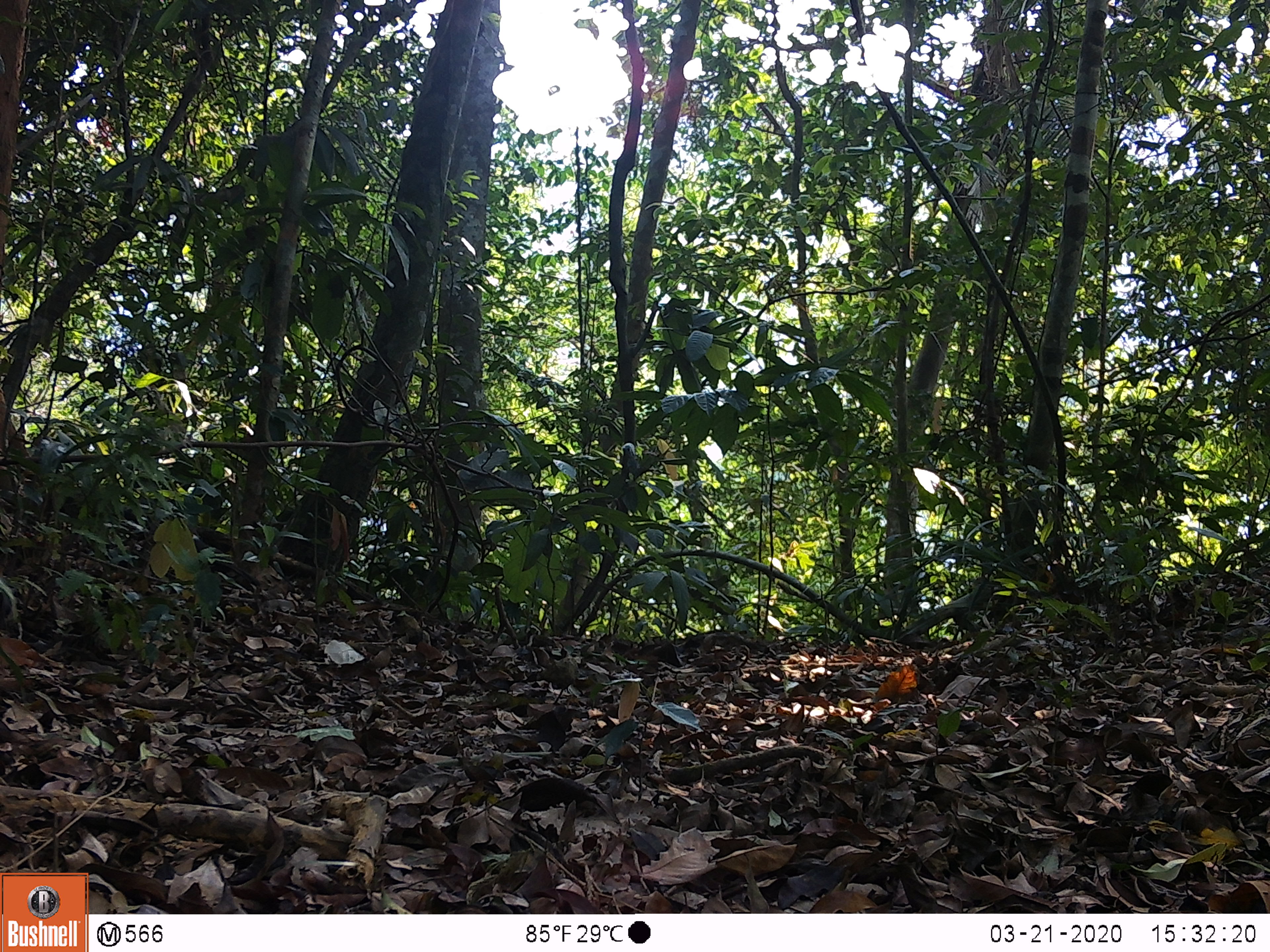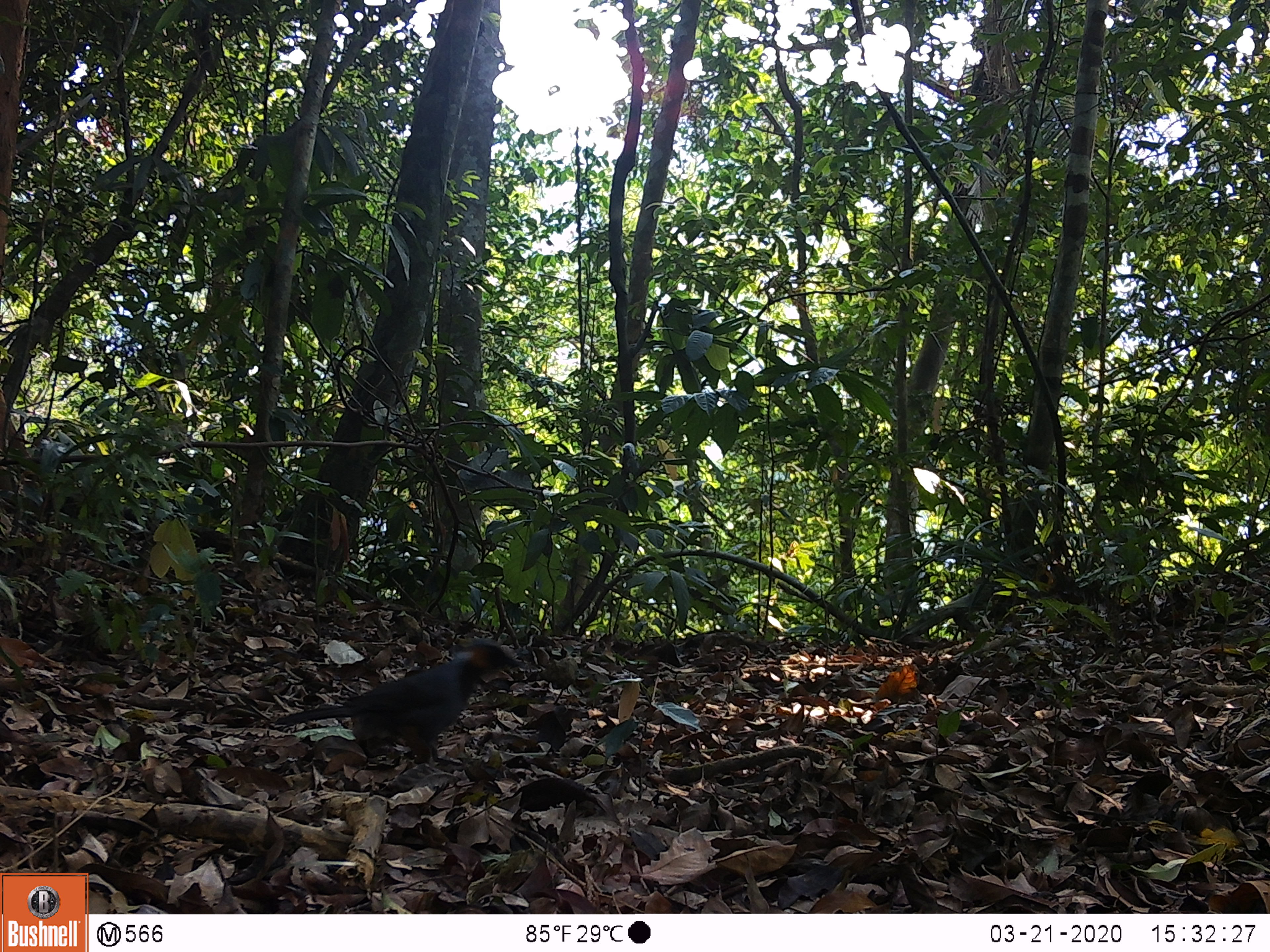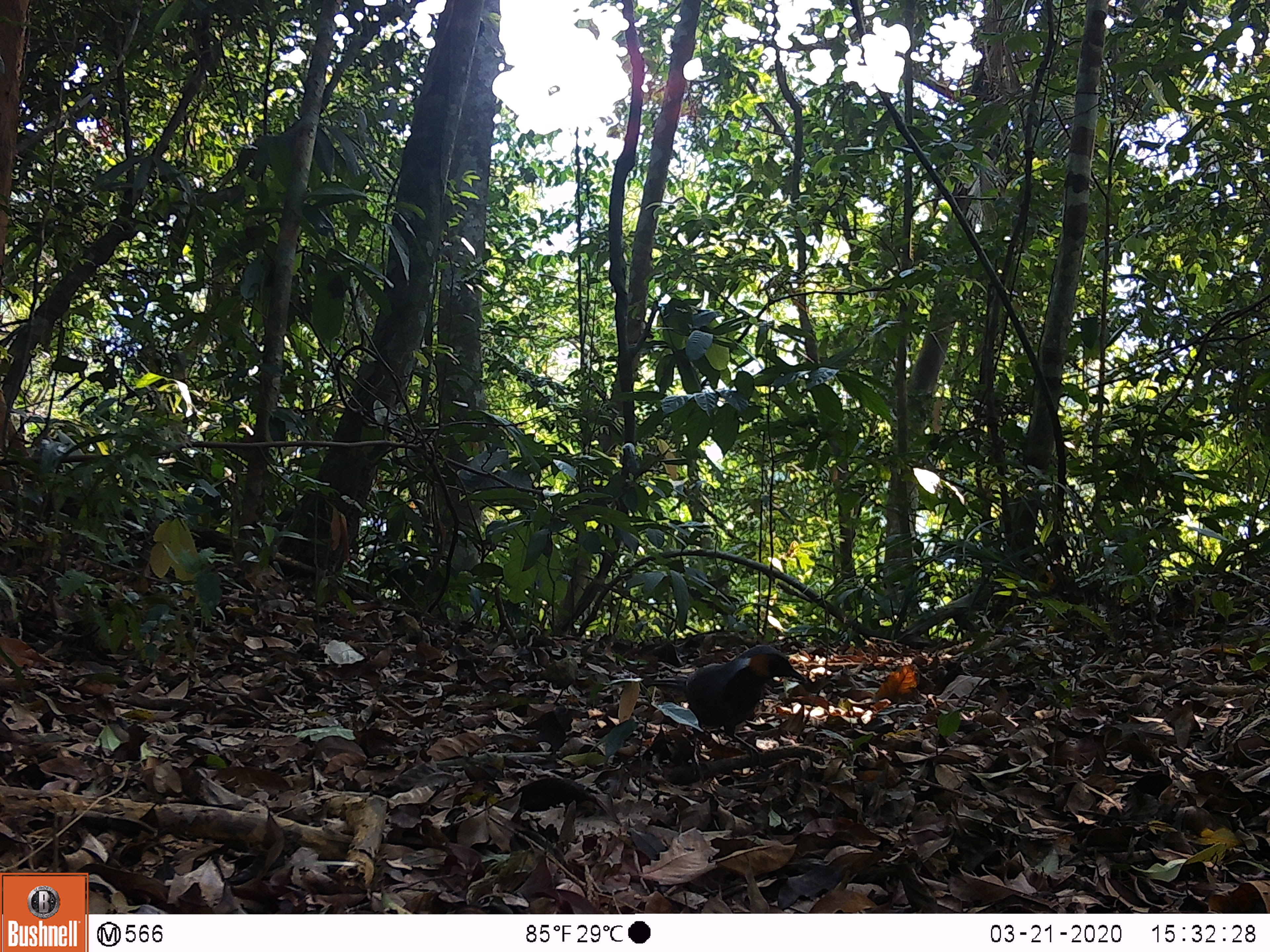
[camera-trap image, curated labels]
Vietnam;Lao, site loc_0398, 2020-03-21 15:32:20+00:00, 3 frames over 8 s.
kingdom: Animalia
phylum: Chordata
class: Aves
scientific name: Aves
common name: bird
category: unidentified bird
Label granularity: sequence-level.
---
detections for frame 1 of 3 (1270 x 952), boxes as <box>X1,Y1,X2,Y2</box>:
unidentified bird: <box>895,579,1007,645</box>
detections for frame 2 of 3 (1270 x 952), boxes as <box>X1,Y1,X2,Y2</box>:
unidentified bird: <box>273,639,528,764</box>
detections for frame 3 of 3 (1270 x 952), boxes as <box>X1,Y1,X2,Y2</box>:
unidentified bird: <box>642,644,807,781</box>